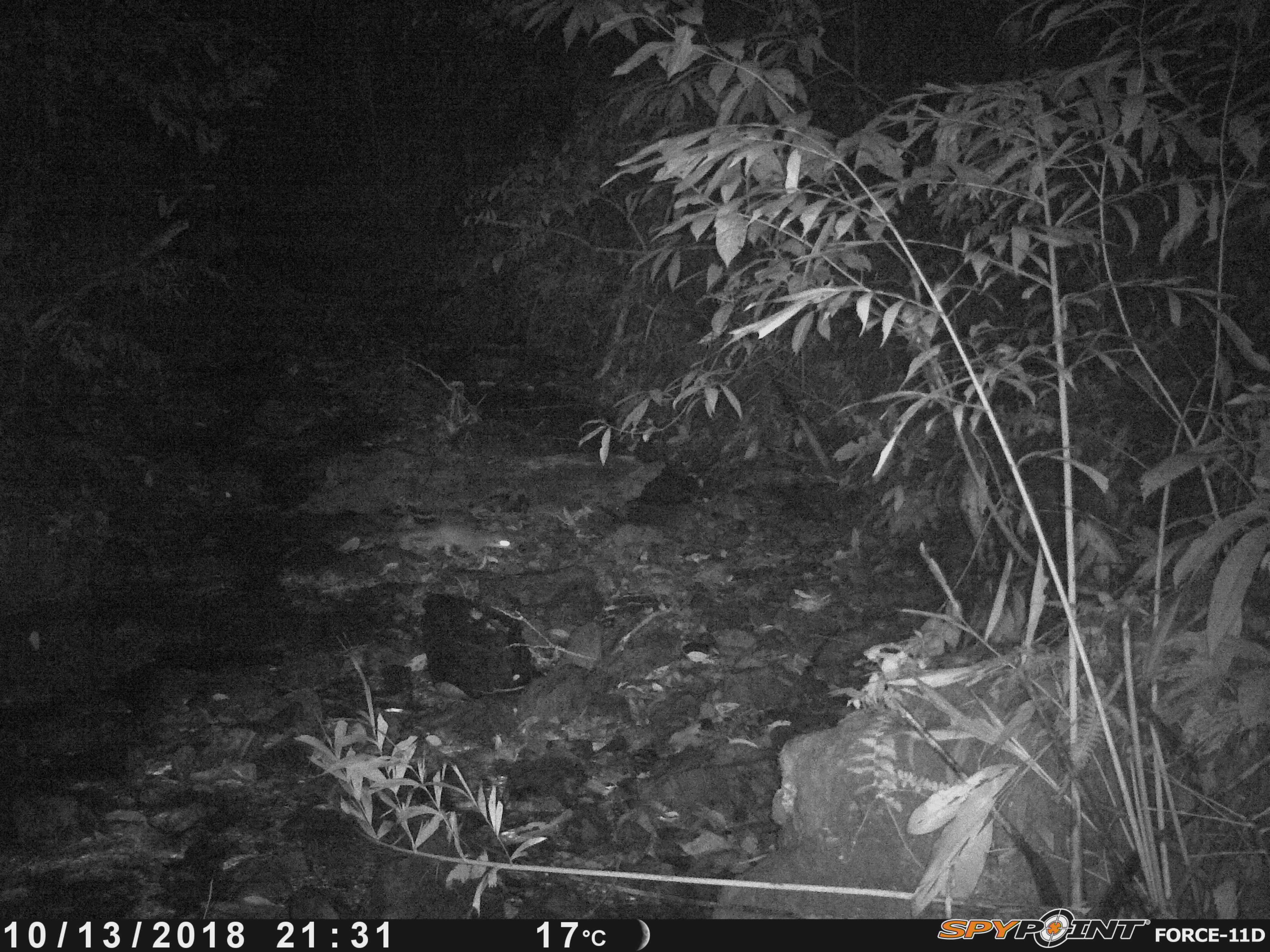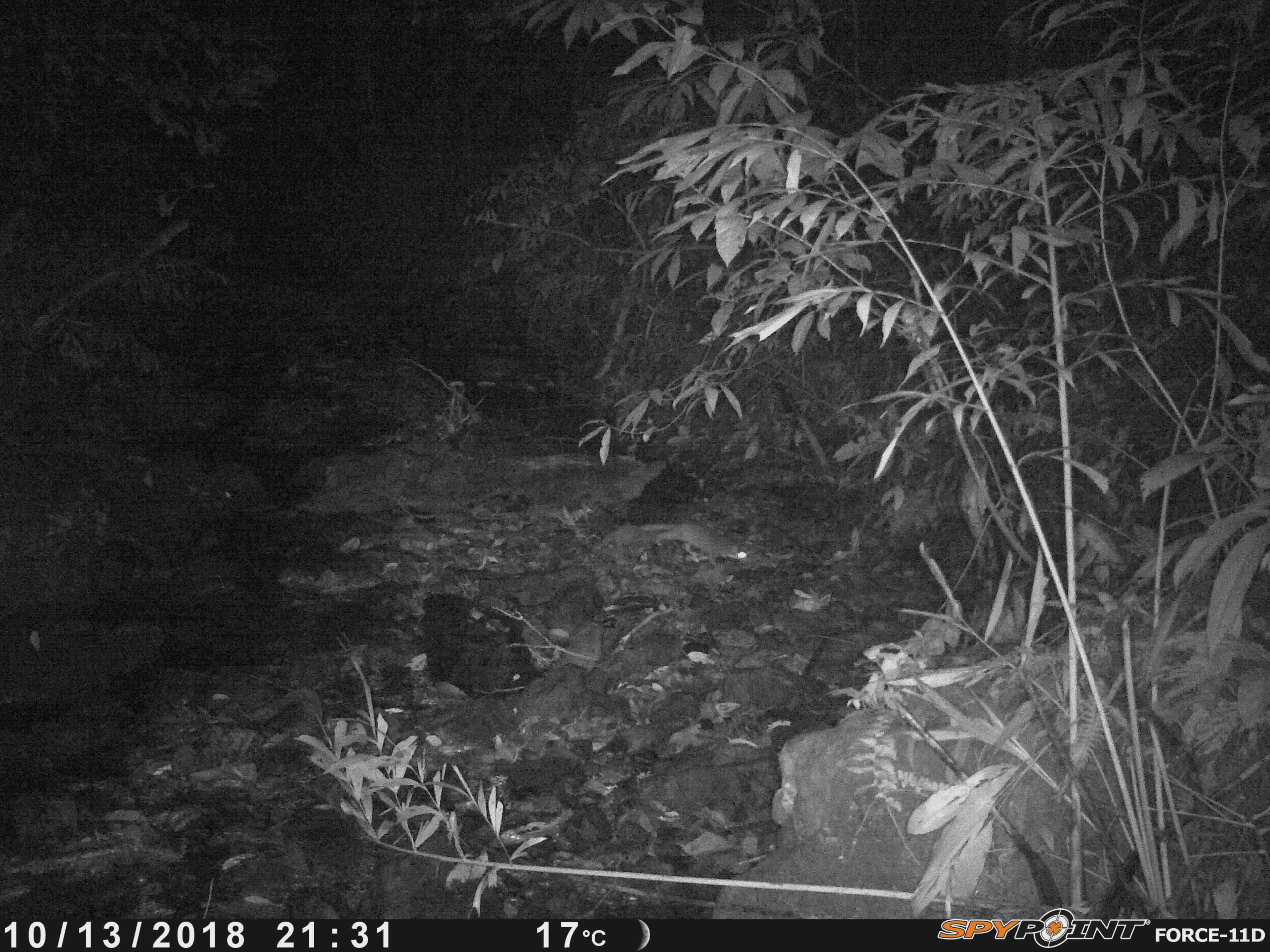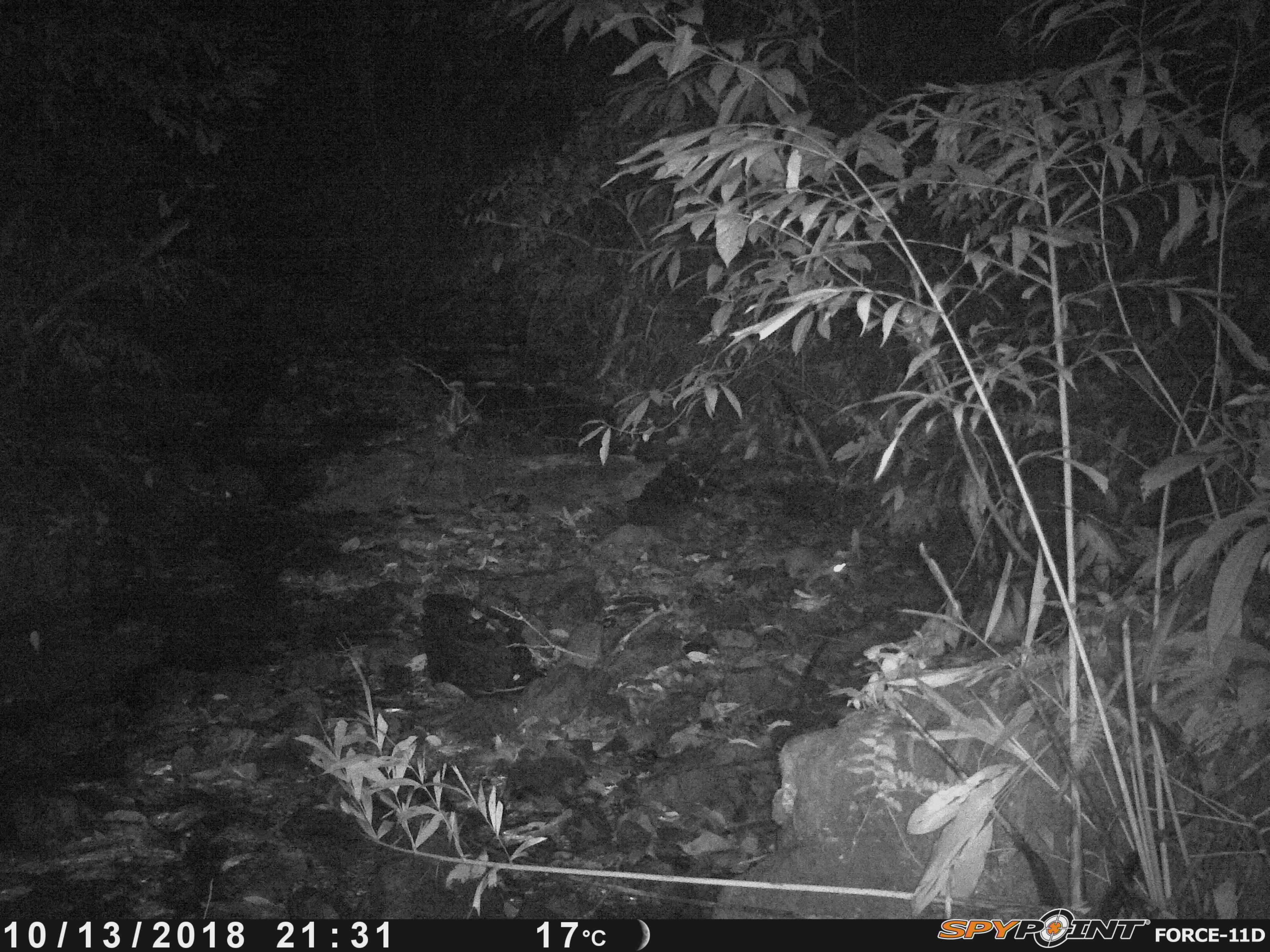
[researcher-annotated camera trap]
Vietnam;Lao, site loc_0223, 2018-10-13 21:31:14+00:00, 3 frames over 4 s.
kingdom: Animalia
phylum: Chordata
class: Mammalia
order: Carnivora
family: Mustelidae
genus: Melogale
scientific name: Melogale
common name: ferret badger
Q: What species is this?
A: Ferret badger (Melogale).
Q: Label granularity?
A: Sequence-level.